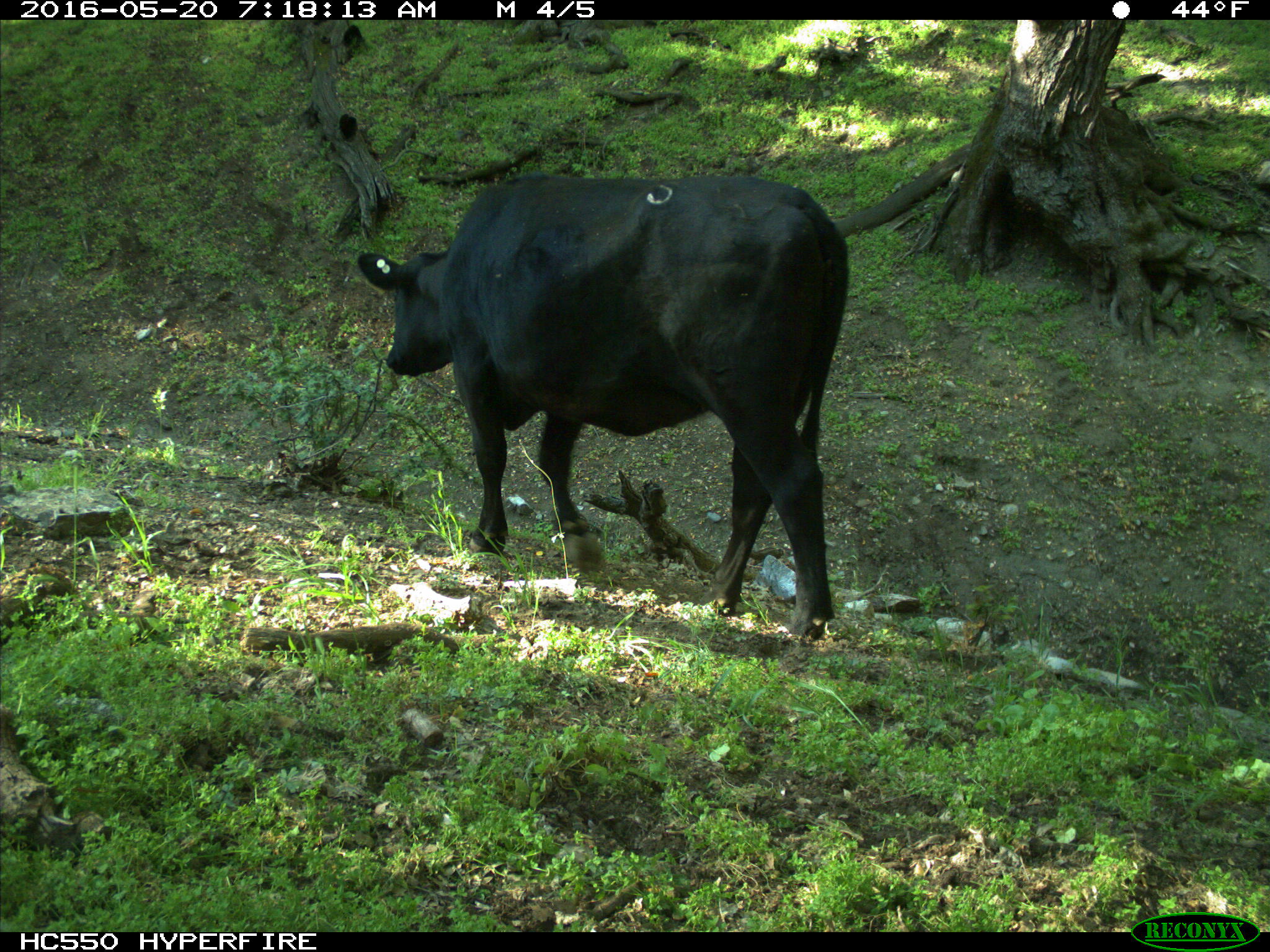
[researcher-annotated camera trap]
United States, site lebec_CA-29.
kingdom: Animalia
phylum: Chordata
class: Mammalia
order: Artiodactyla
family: Bovidae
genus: Bos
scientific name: Bos taurus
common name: domestic cow